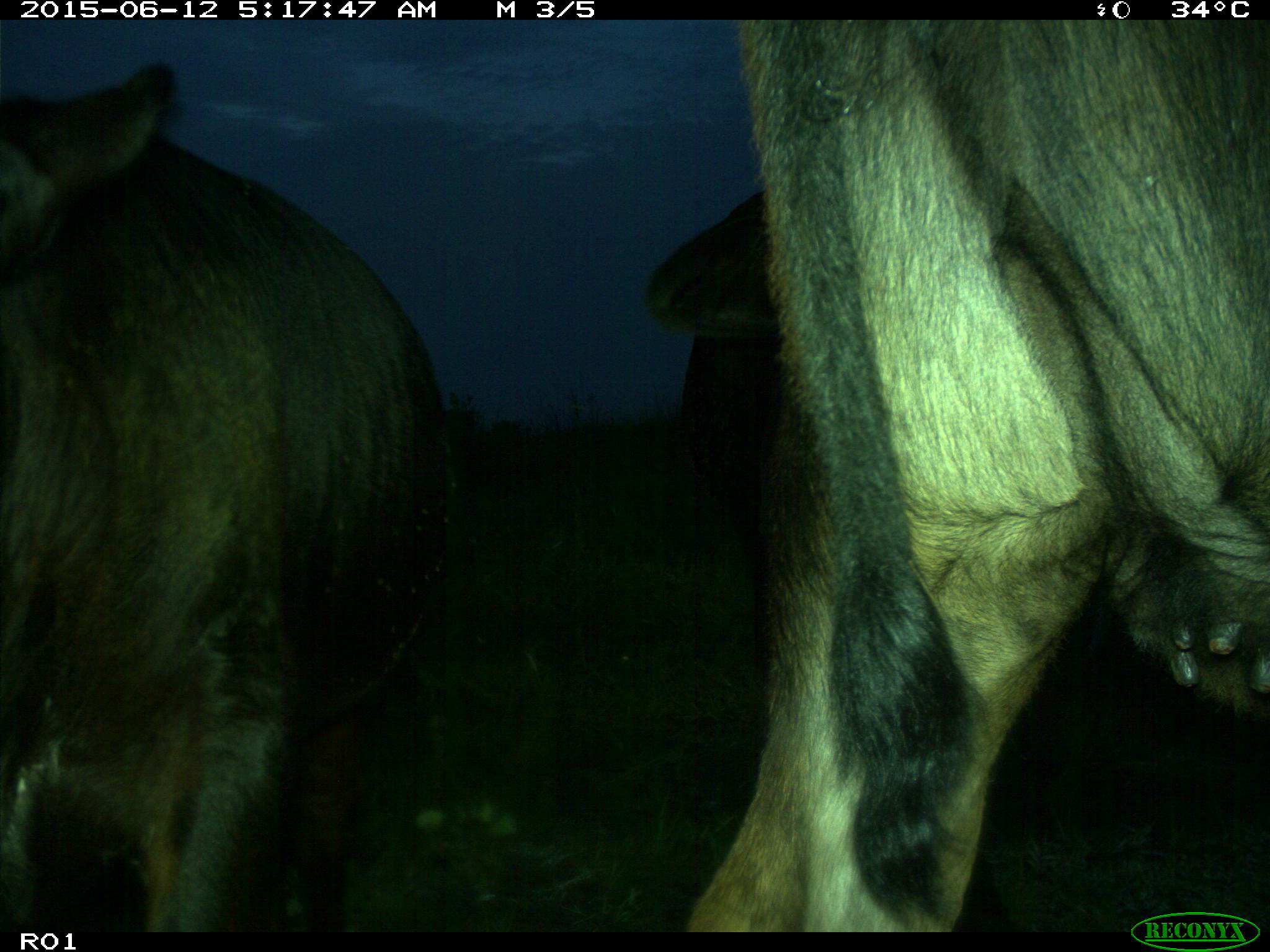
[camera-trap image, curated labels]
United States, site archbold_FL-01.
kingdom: Animalia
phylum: Chordata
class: Mammalia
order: Artiodactyla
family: Bovidae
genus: Bos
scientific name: Bos taurus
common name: domestic cow